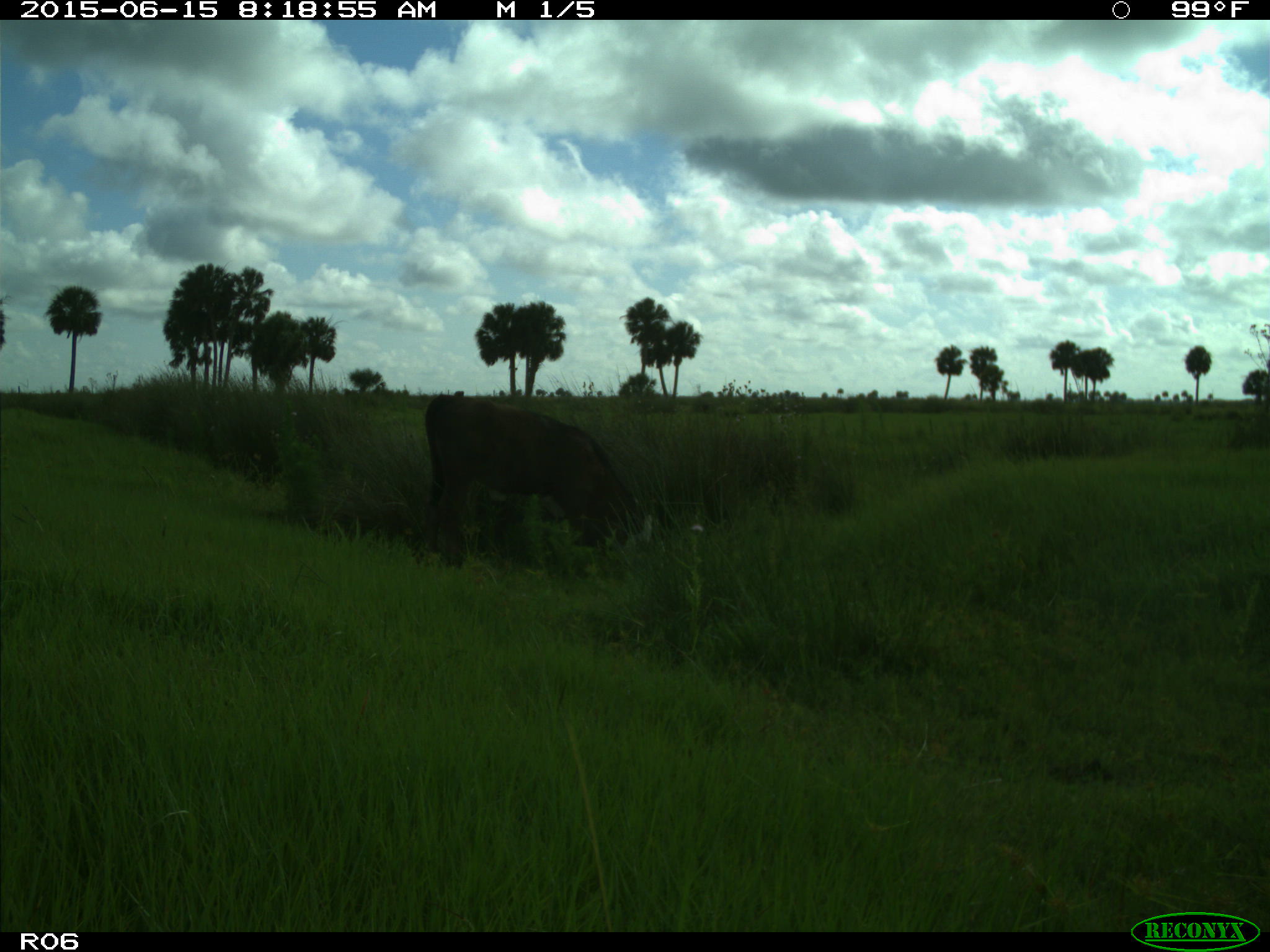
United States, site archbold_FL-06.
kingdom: Animalia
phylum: Chordata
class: Mammalia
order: Artiodactyla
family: Bovidae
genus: Bos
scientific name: Bos taurus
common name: domestic cow